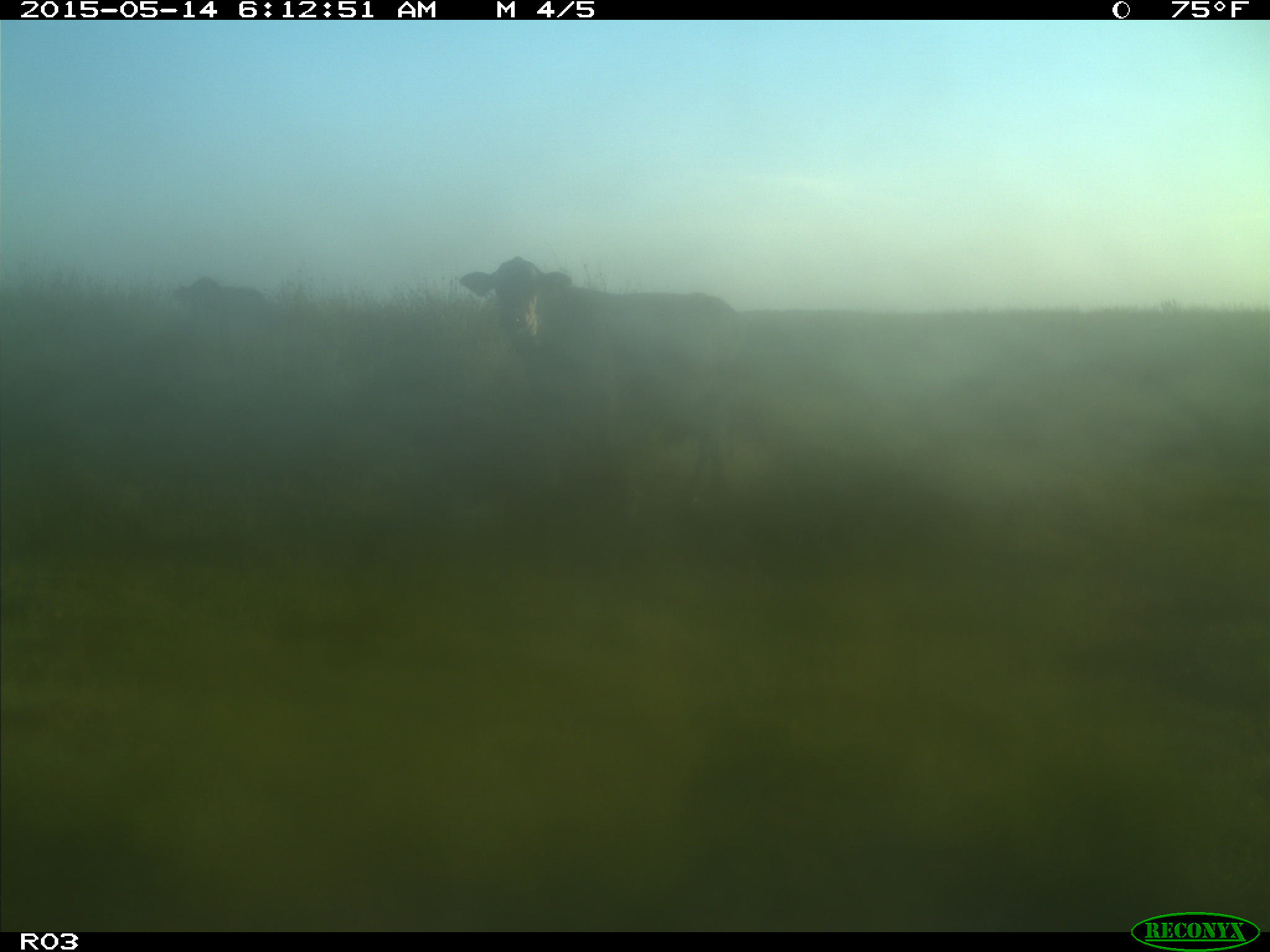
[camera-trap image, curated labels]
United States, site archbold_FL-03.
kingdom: Animalia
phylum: Chordata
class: Mammalia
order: Artiodactyla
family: Bovidae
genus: Bos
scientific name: Bos taurus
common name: domestic cow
Bos taurus (domestic cow).